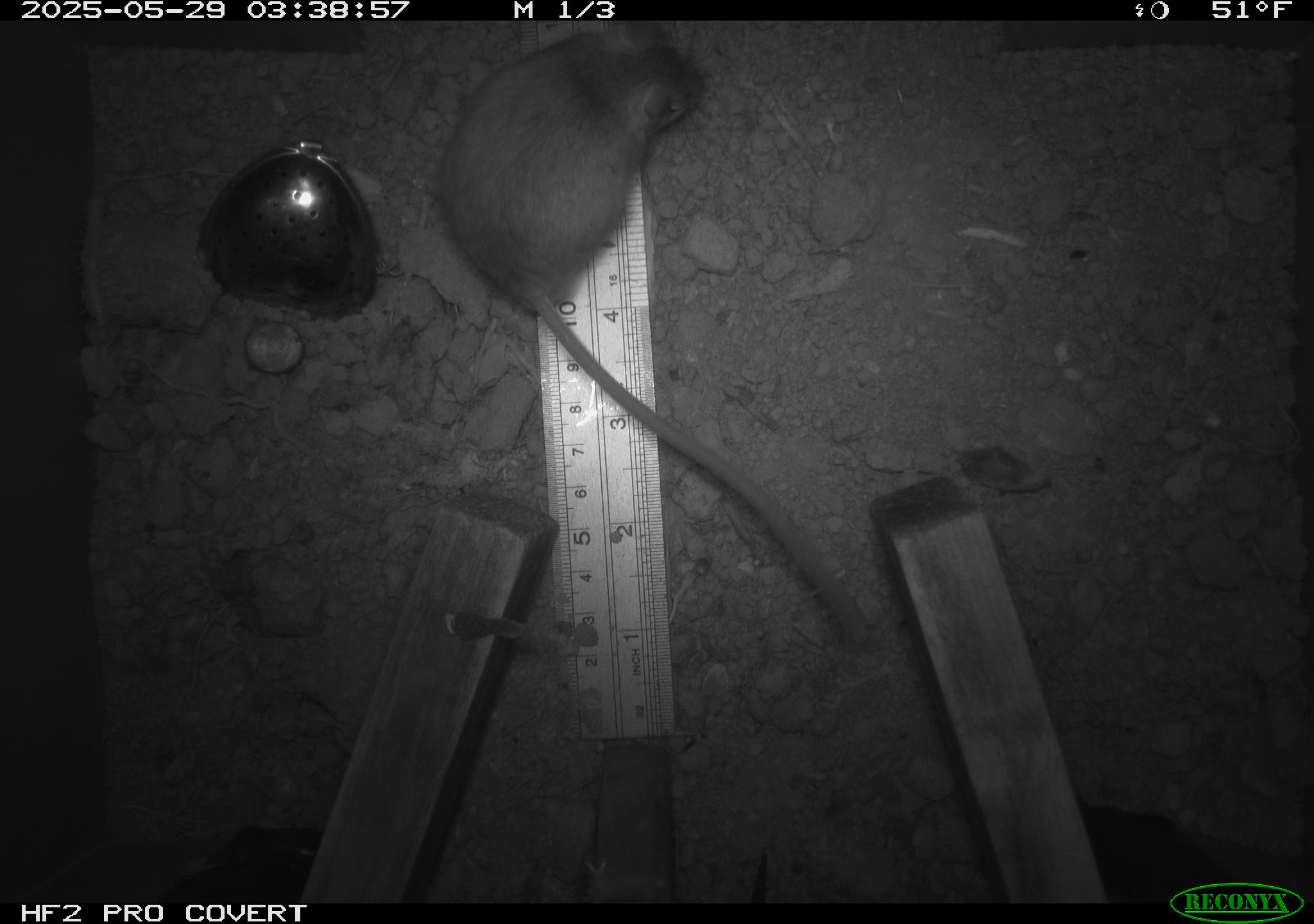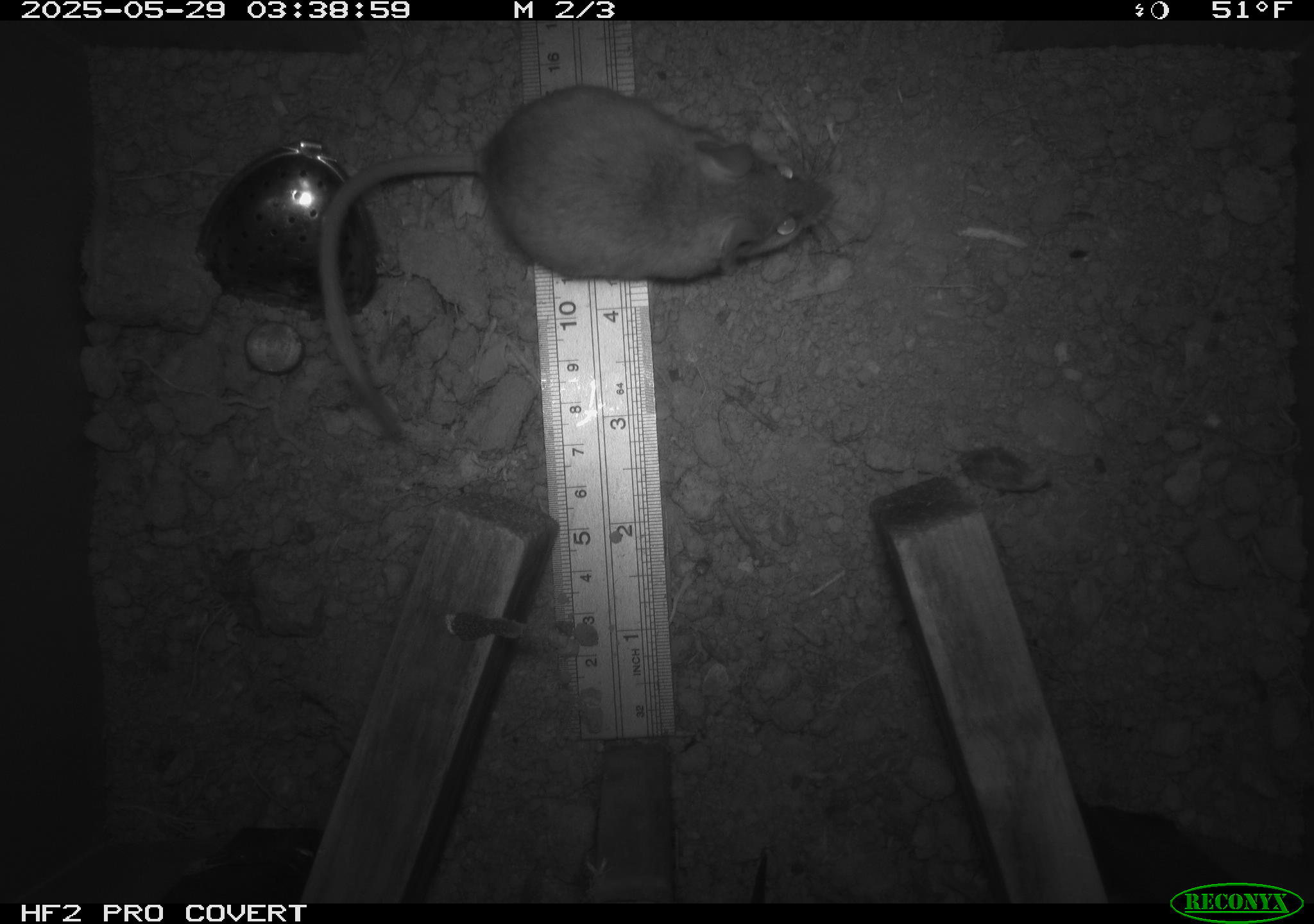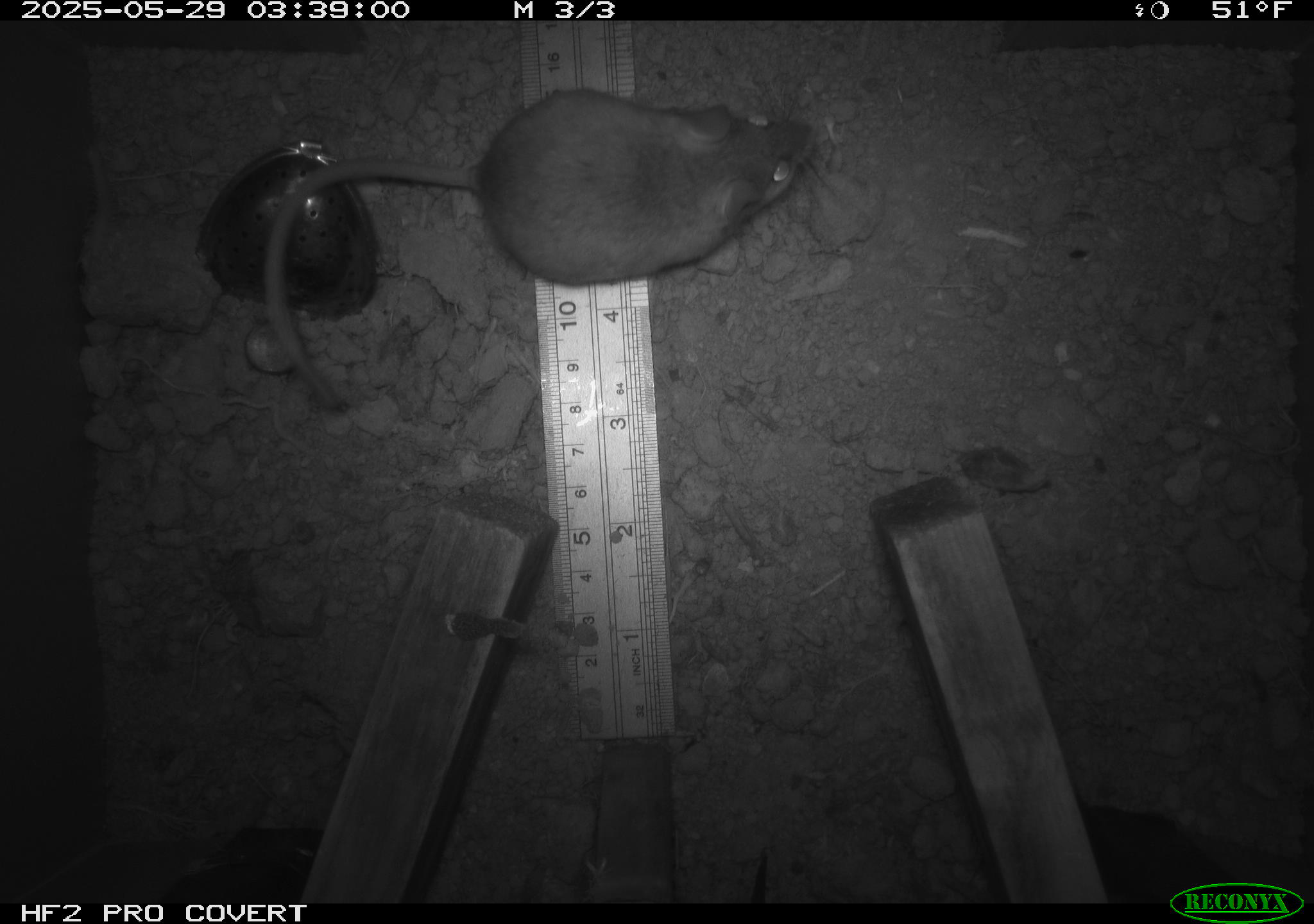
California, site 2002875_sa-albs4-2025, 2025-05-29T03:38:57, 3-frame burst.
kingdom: Animalia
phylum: Chordata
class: Mammalia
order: Rodentia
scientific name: Rodentia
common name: mouse species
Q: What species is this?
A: Mouse species (Rodentia).